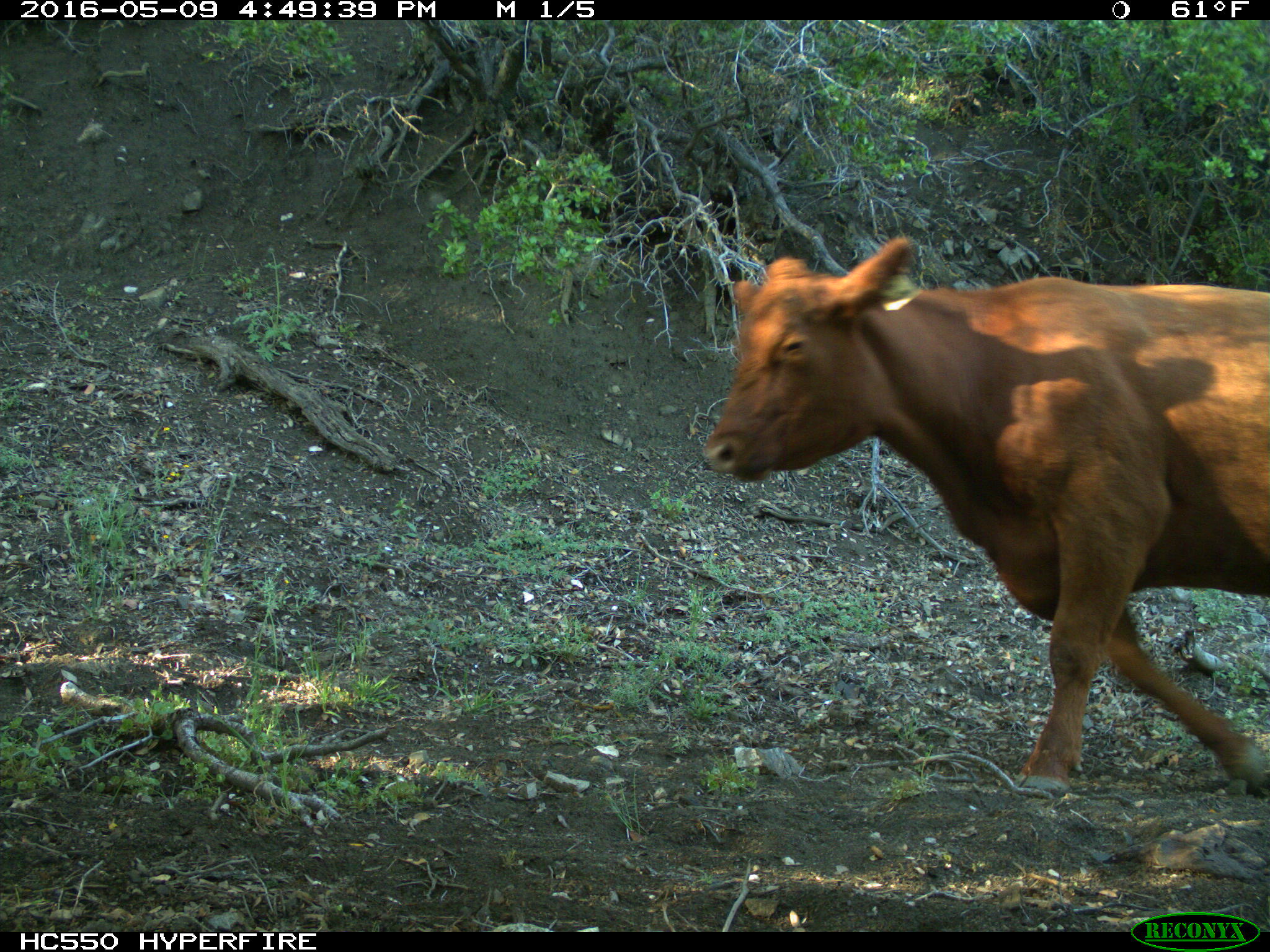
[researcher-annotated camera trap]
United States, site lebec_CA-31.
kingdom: Animalia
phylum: Chordata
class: Mammalia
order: Artiodactyla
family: Bovidae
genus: Bos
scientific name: Bos taurus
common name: domestic cow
Bos taurus (domestic cow).